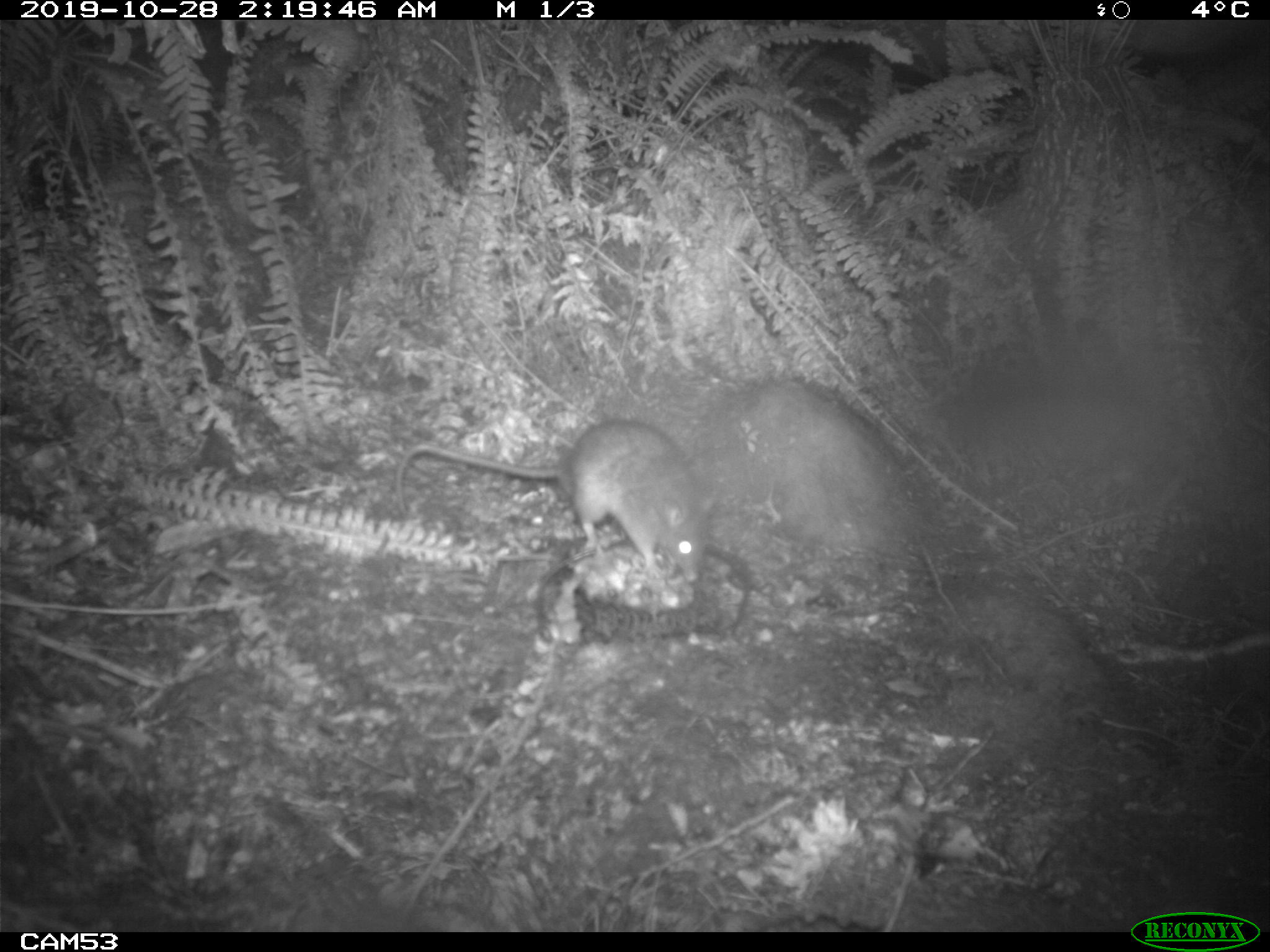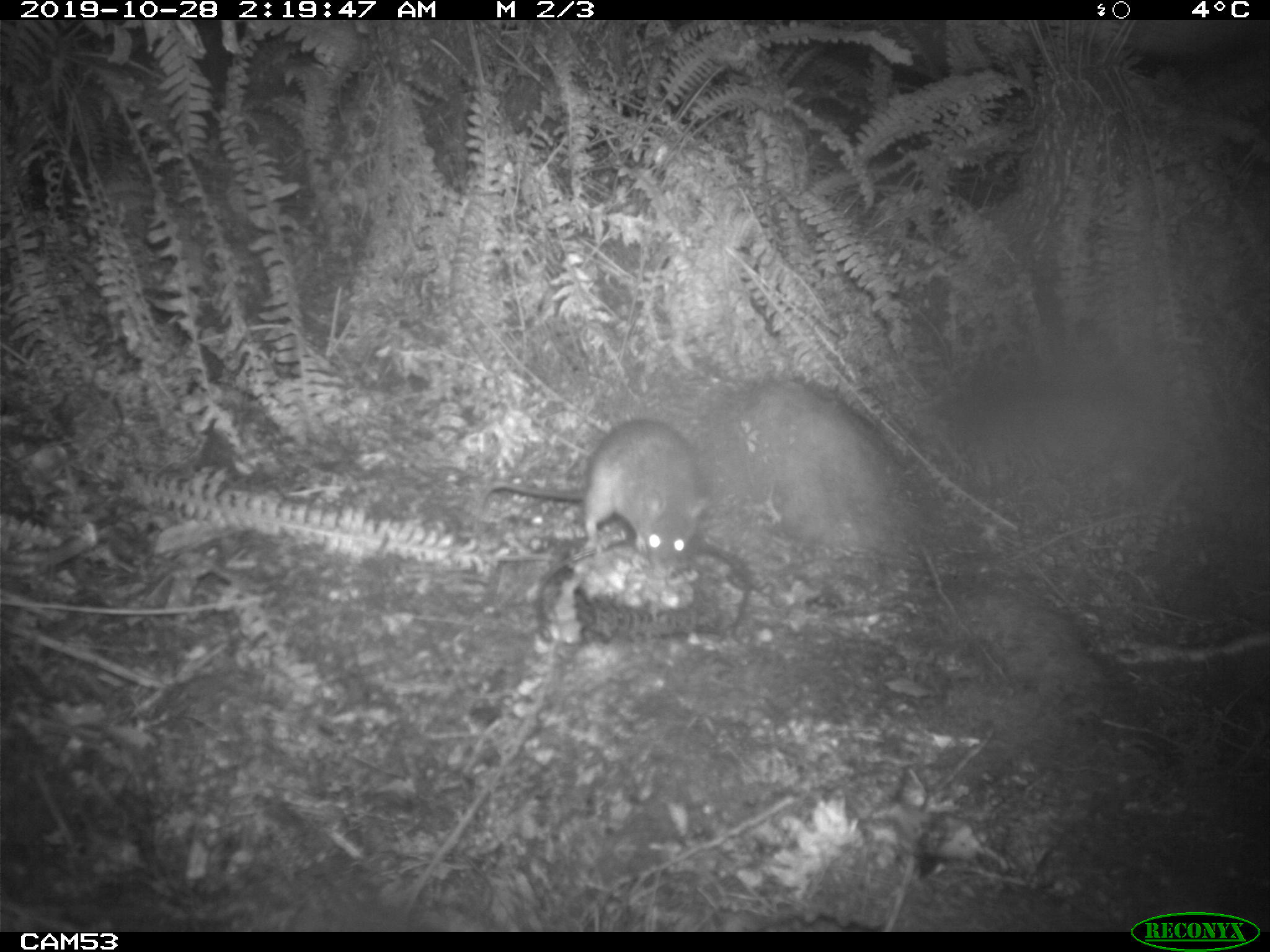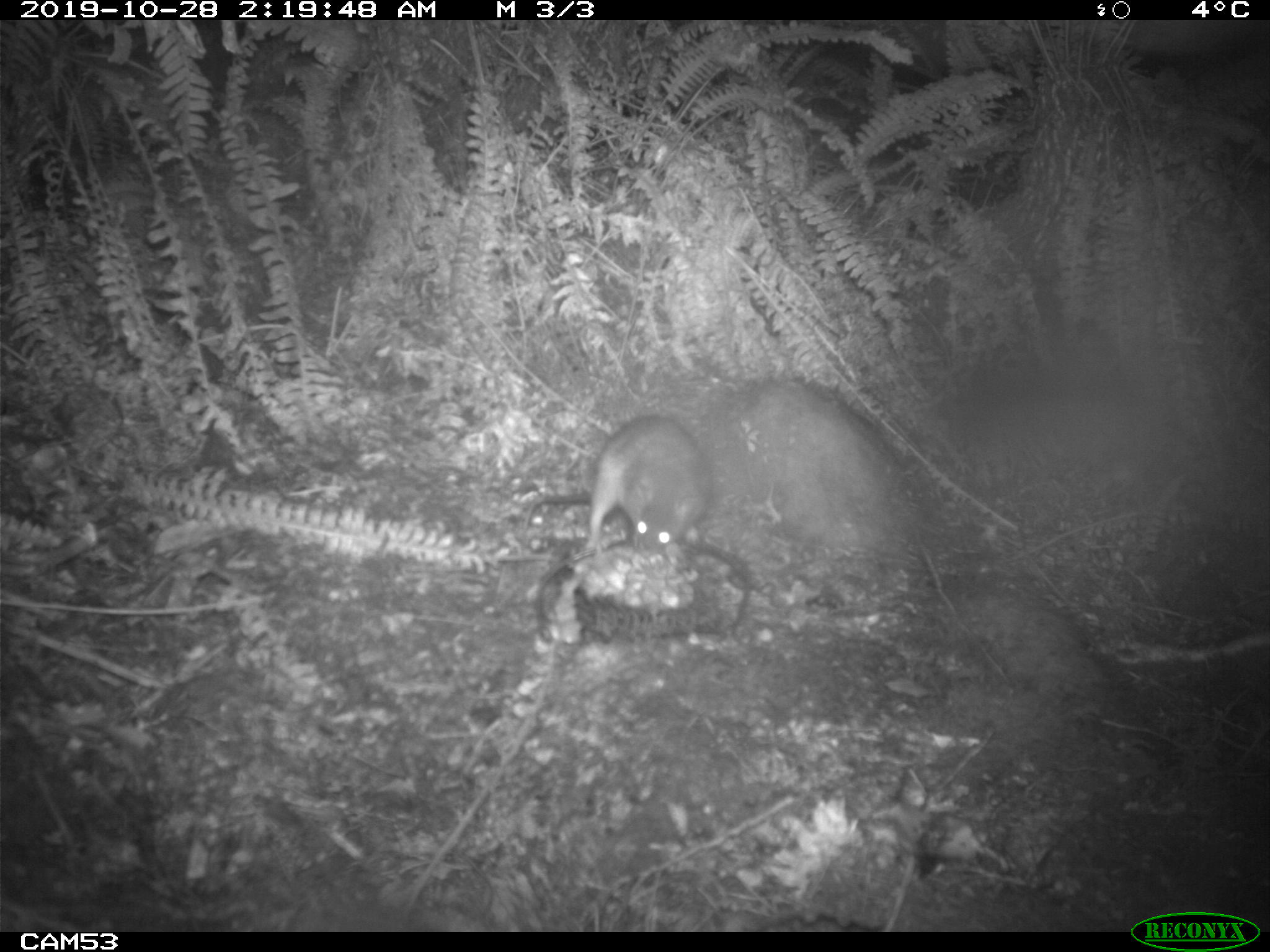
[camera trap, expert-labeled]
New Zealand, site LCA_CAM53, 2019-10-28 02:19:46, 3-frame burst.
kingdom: Animalia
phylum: Chordata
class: Mammalia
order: Rodentia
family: Muridae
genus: Rattus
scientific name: Rattus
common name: rat